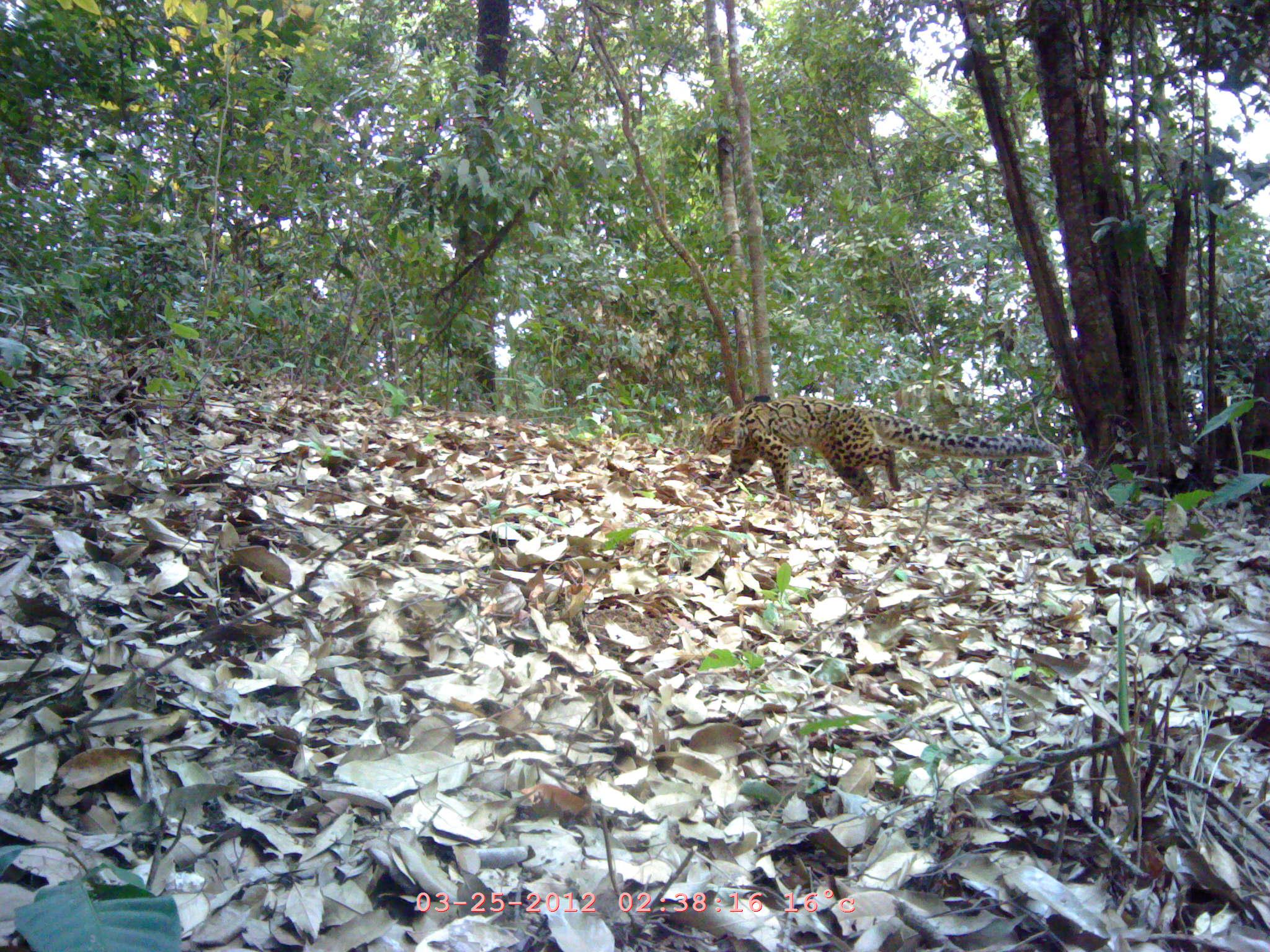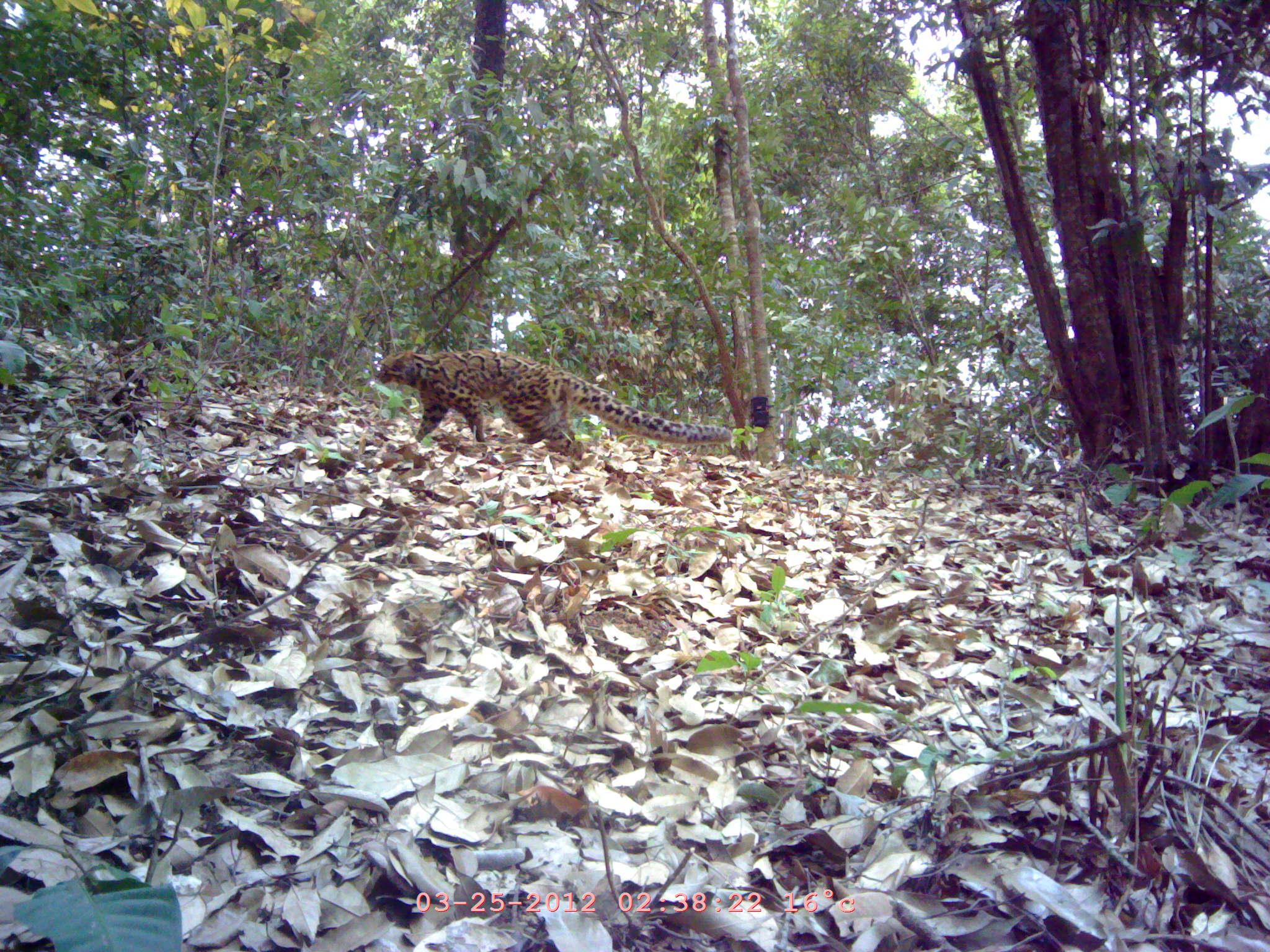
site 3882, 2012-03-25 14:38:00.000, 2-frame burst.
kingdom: Animalia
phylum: Chordata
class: Mammalia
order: Carnivora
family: Felidae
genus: Pardofelis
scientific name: Pardofelis marmorata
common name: marbled cat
Pardofelis marmorata (marbled cat), count 1.